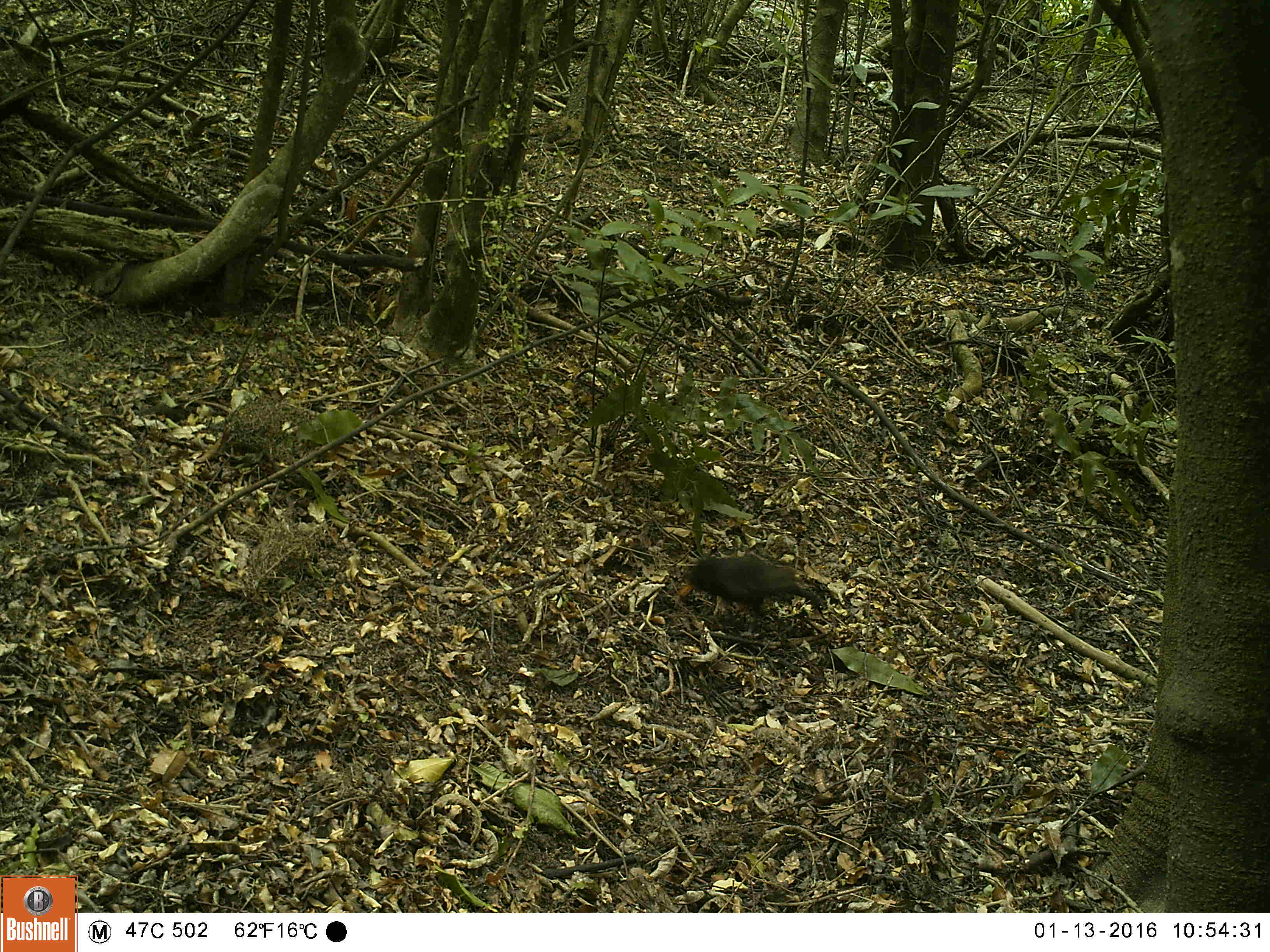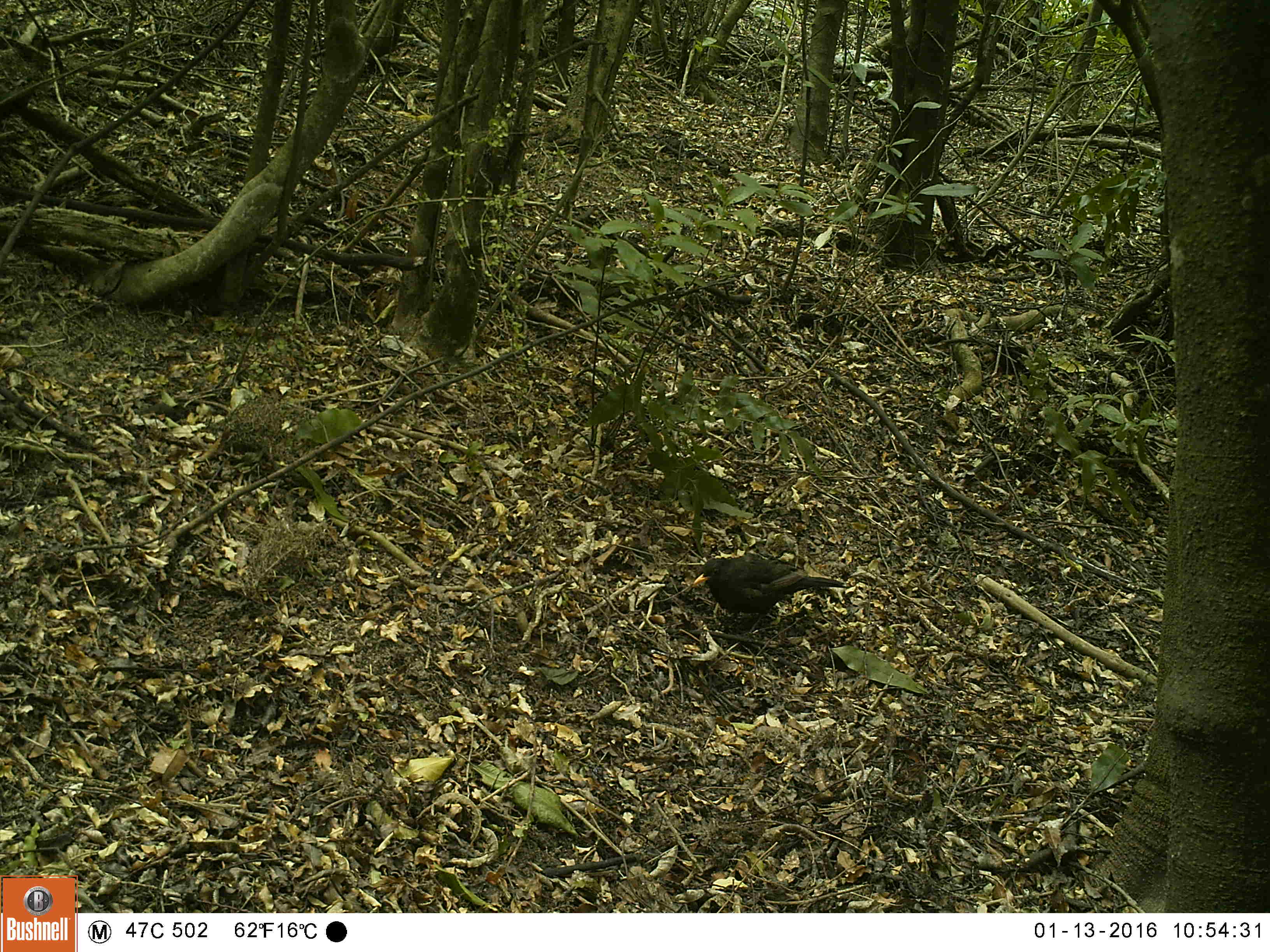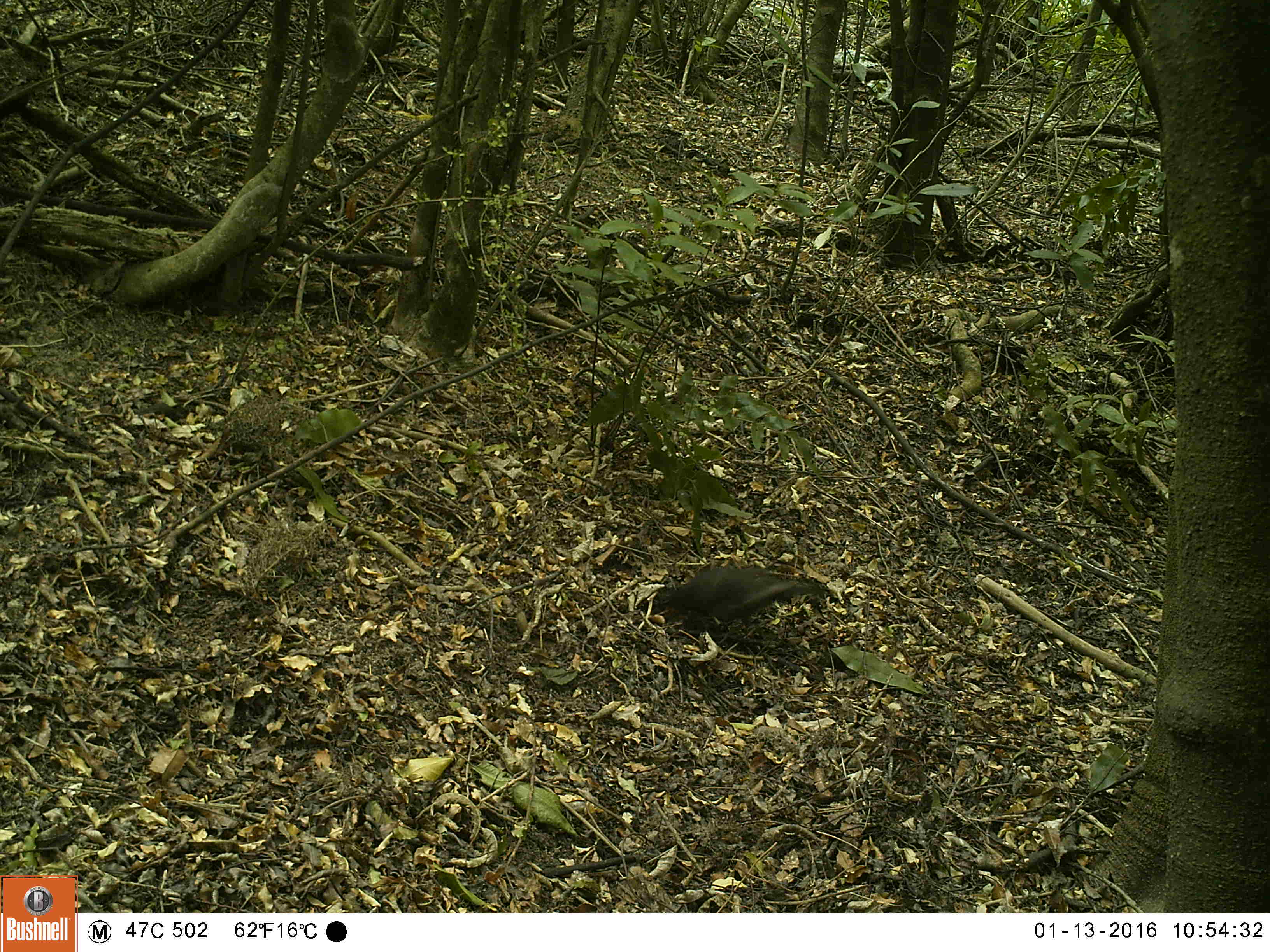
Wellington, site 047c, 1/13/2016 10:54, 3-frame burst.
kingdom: Animalia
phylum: Chordata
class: Aves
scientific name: Aves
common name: bird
Bird (Aves).